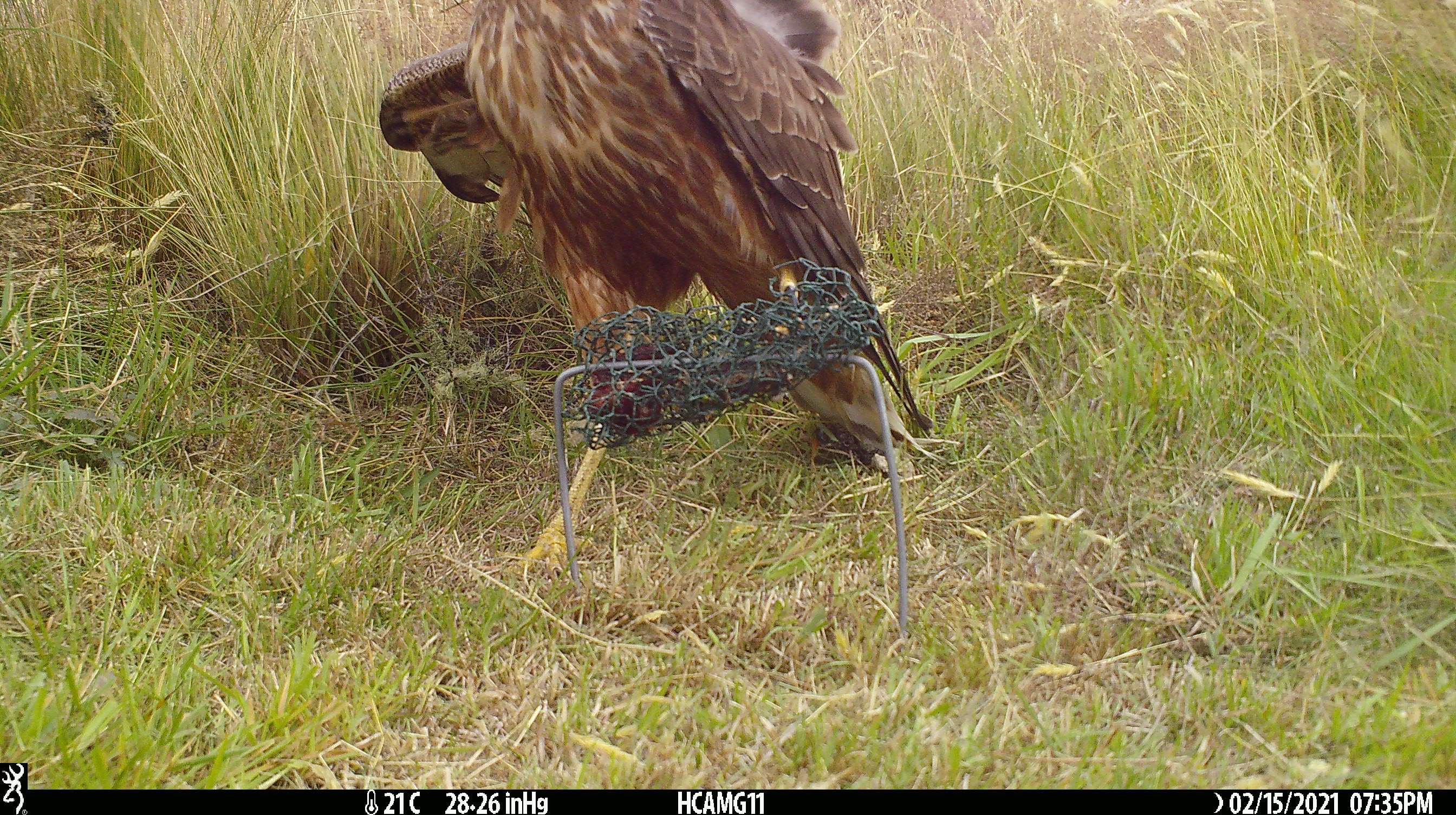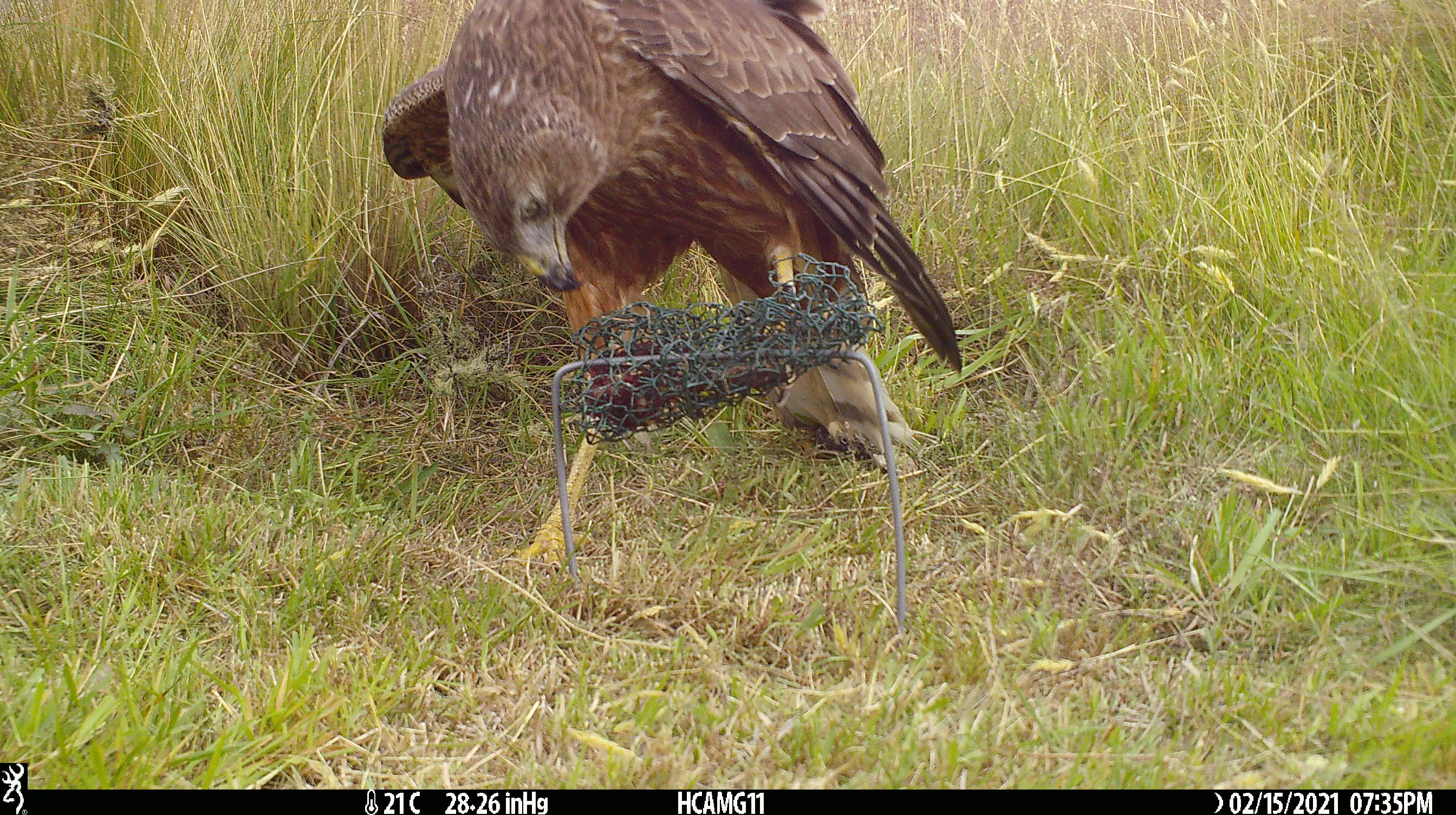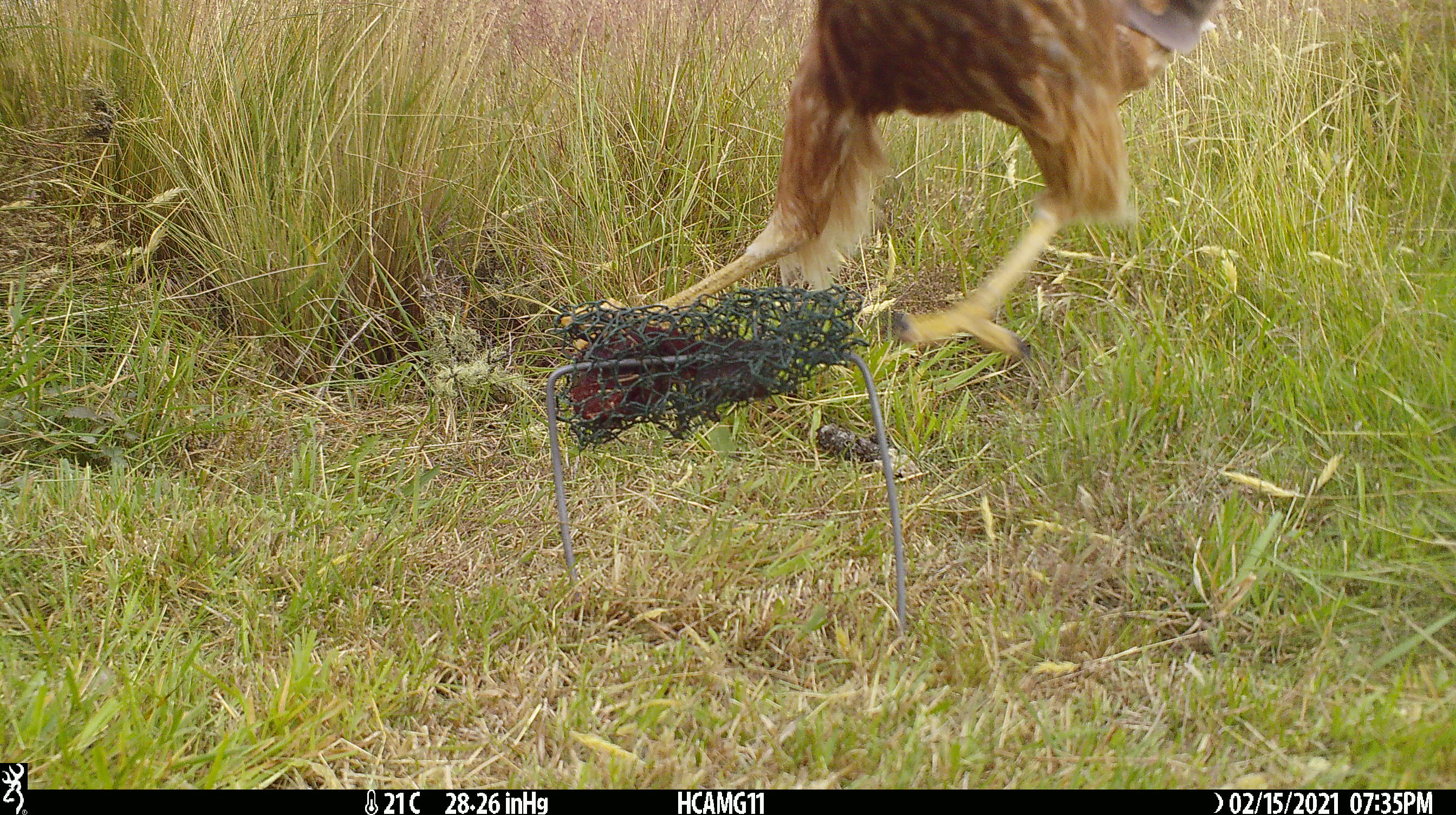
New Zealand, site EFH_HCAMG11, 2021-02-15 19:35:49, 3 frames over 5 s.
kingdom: Animalia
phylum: Chordata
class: Aves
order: Accipitriformes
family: Accipitridae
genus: Circus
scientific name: Circus approximans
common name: swamp harrier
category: harrier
Harrier (swamp harrier) (Circus approximans).